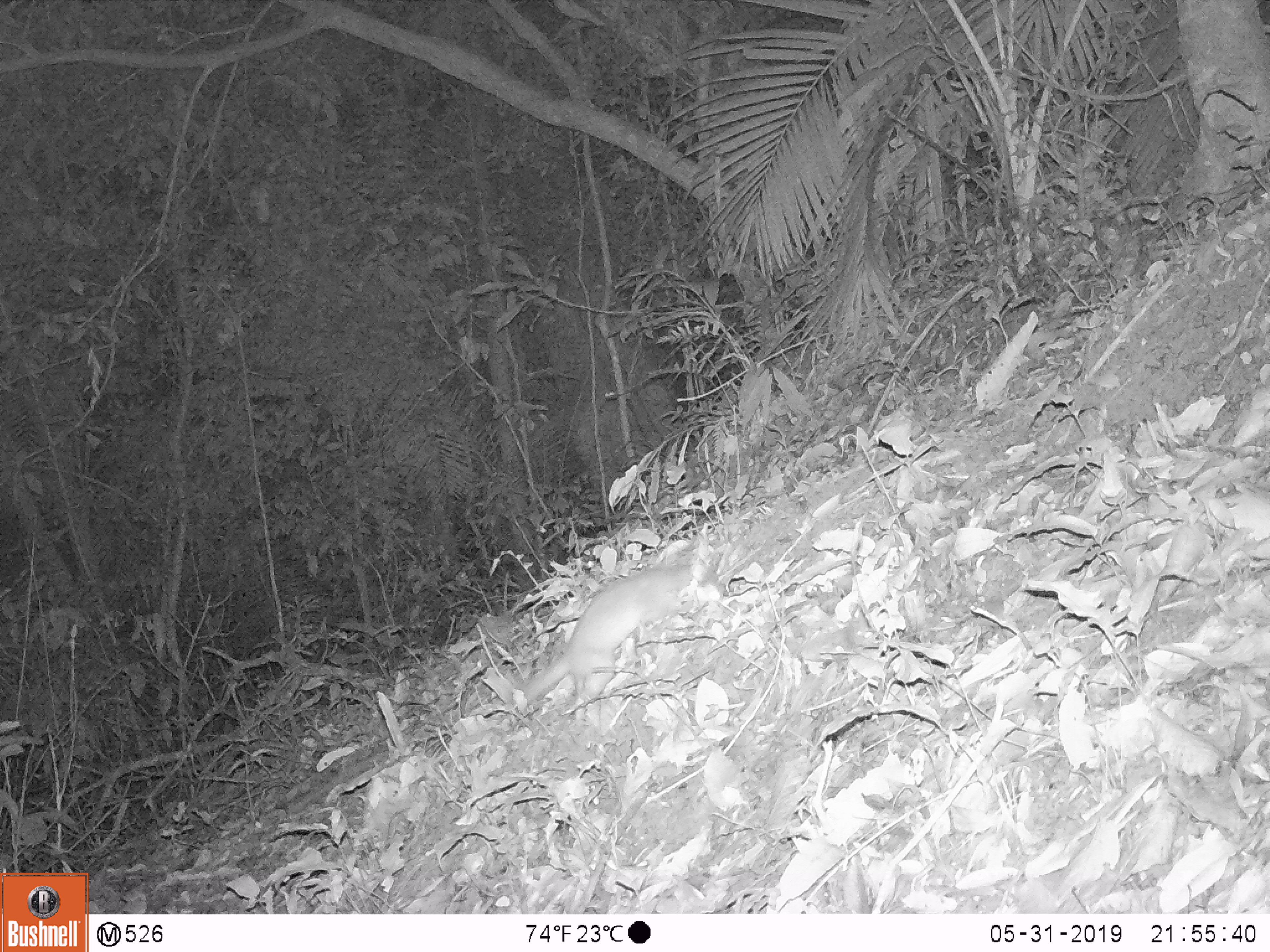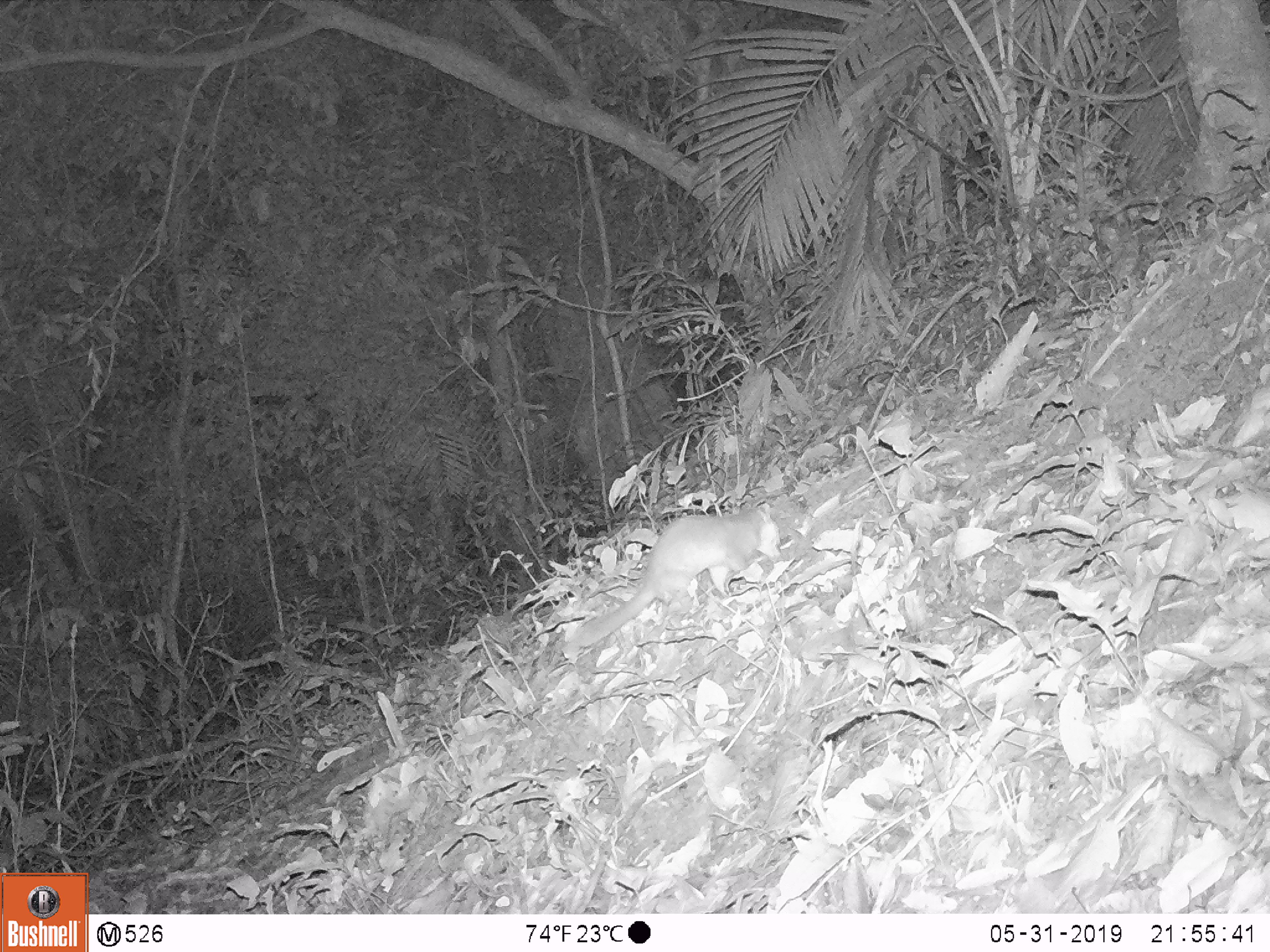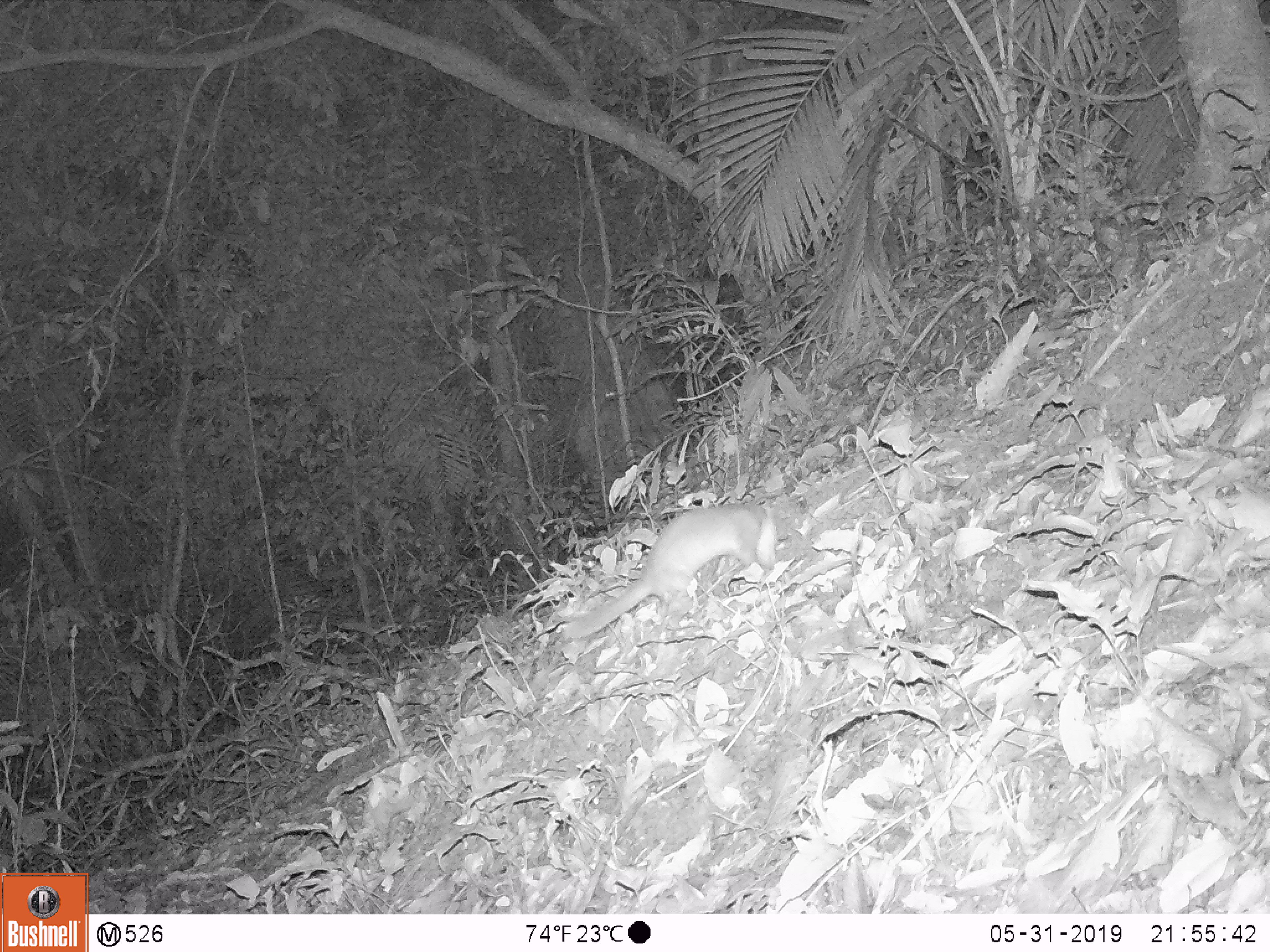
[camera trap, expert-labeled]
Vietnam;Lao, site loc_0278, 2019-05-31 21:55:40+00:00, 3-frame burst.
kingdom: Animalia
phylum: Chordata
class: Mammalia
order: Carnivora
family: Mustelidae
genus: Melogale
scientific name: Melogale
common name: ferret badger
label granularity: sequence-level